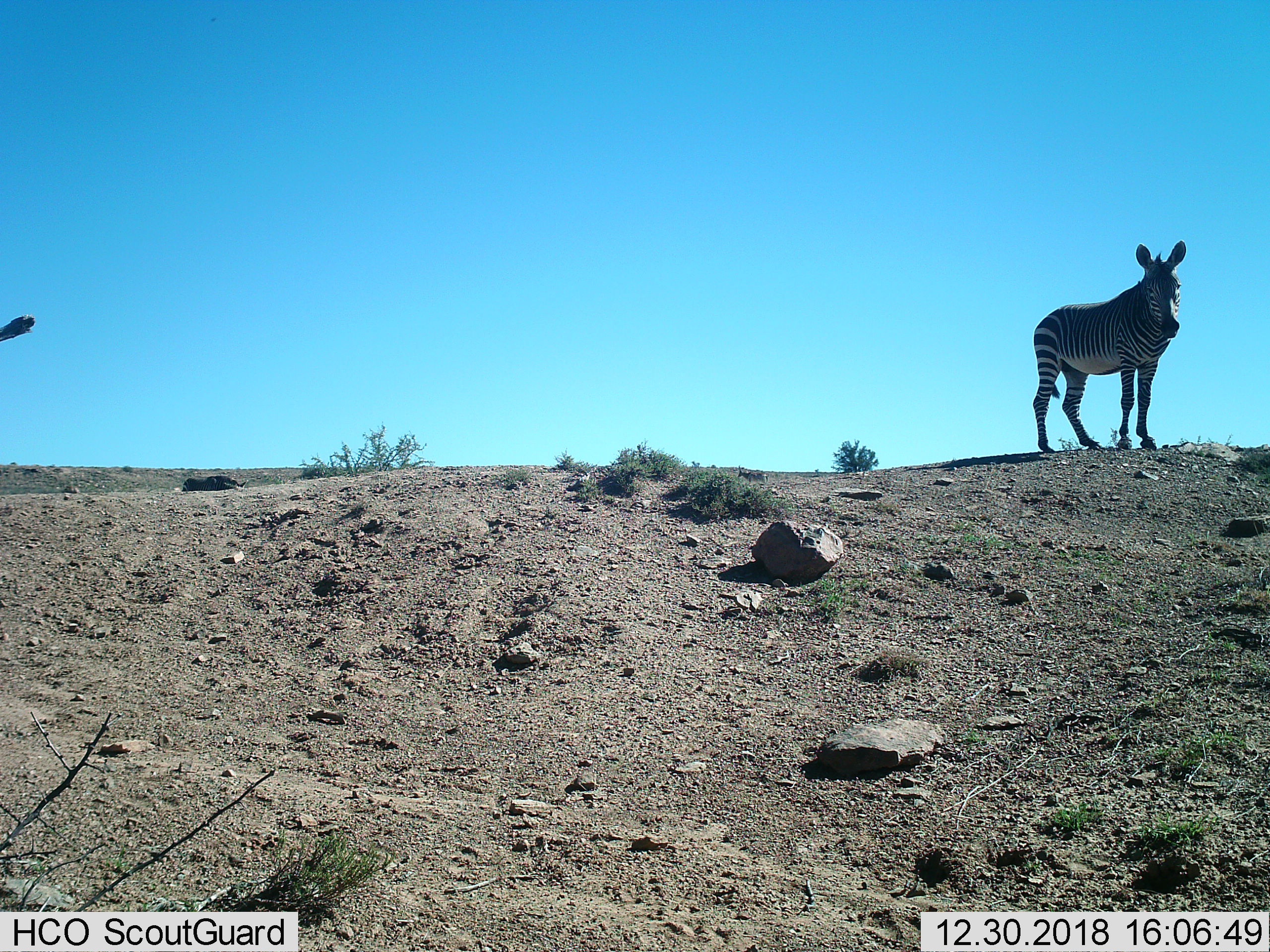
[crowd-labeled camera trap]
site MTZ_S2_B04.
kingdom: Animalia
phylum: Chordata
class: Mammalia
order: Perissodactyla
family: Equidae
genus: Equus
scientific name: Equus zebra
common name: mountain zebra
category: zebramountain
Zebramountain (mountain zebra) (Equus zebra), count 1. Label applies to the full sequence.